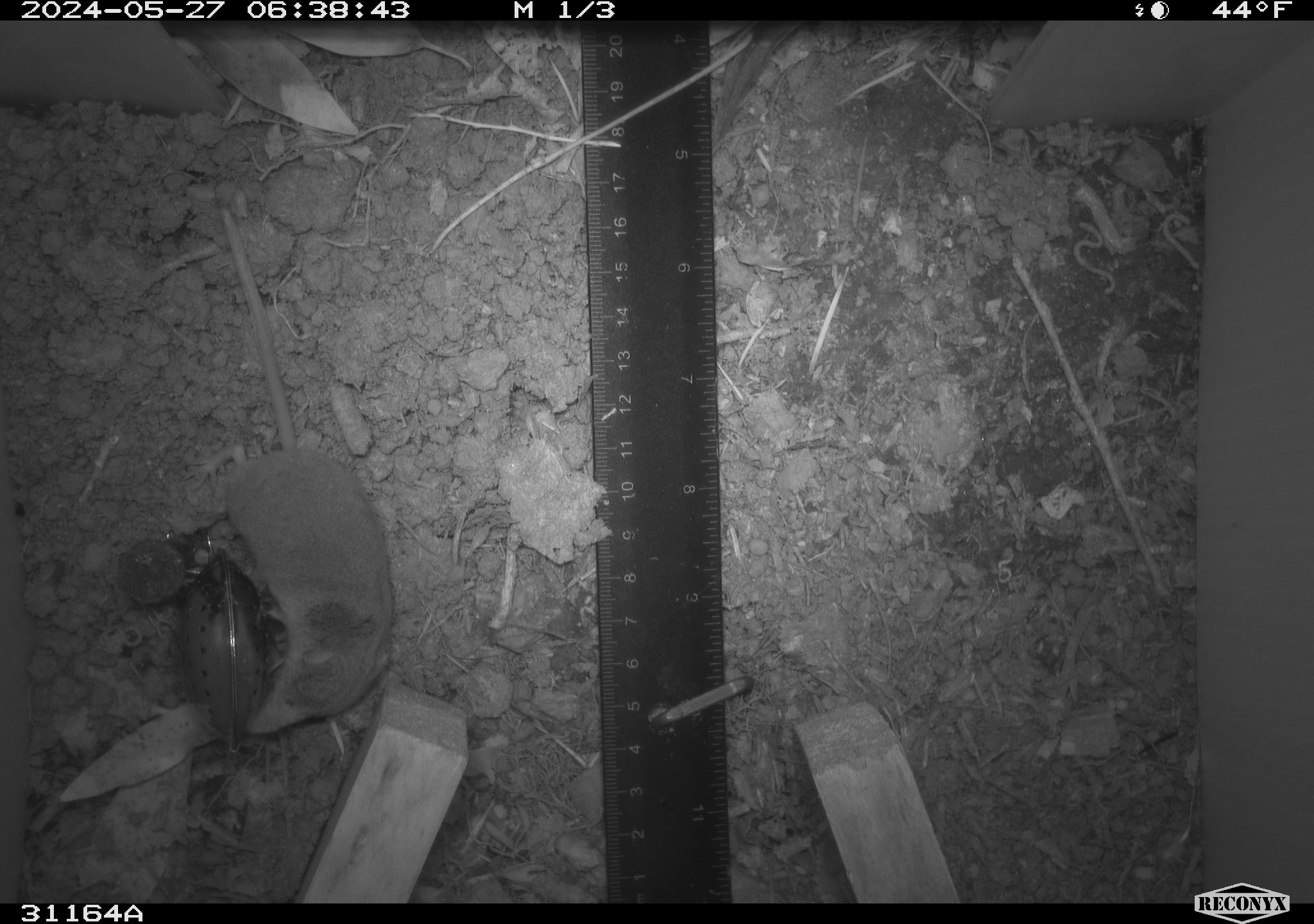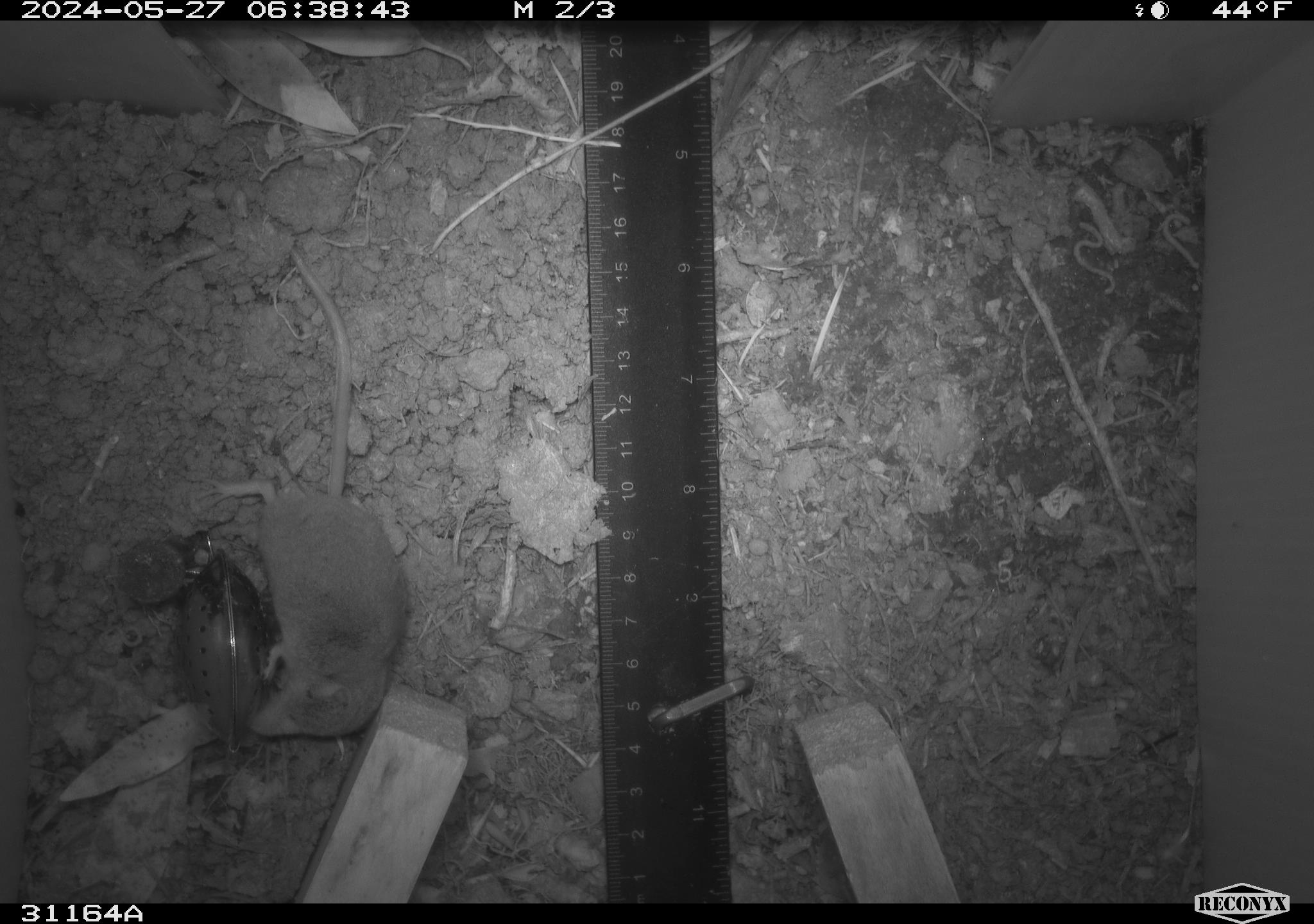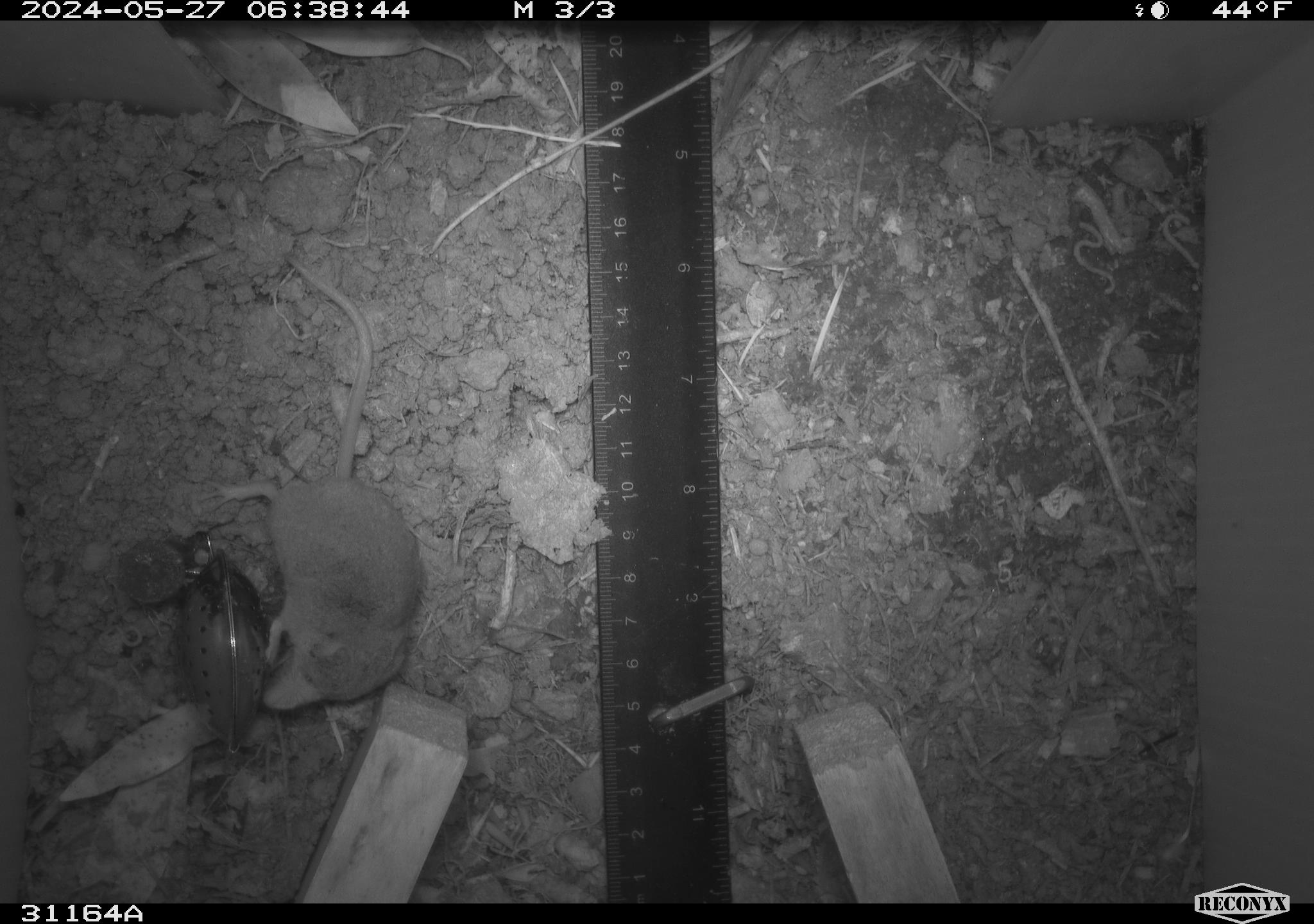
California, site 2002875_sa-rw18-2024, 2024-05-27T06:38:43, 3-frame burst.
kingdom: Animalia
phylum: Chordata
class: Mammalia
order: Eulipotyphla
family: Soricidae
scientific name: Soricidae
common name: shrews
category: soricidae family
Soricidae family (shrews) (Soricidae).